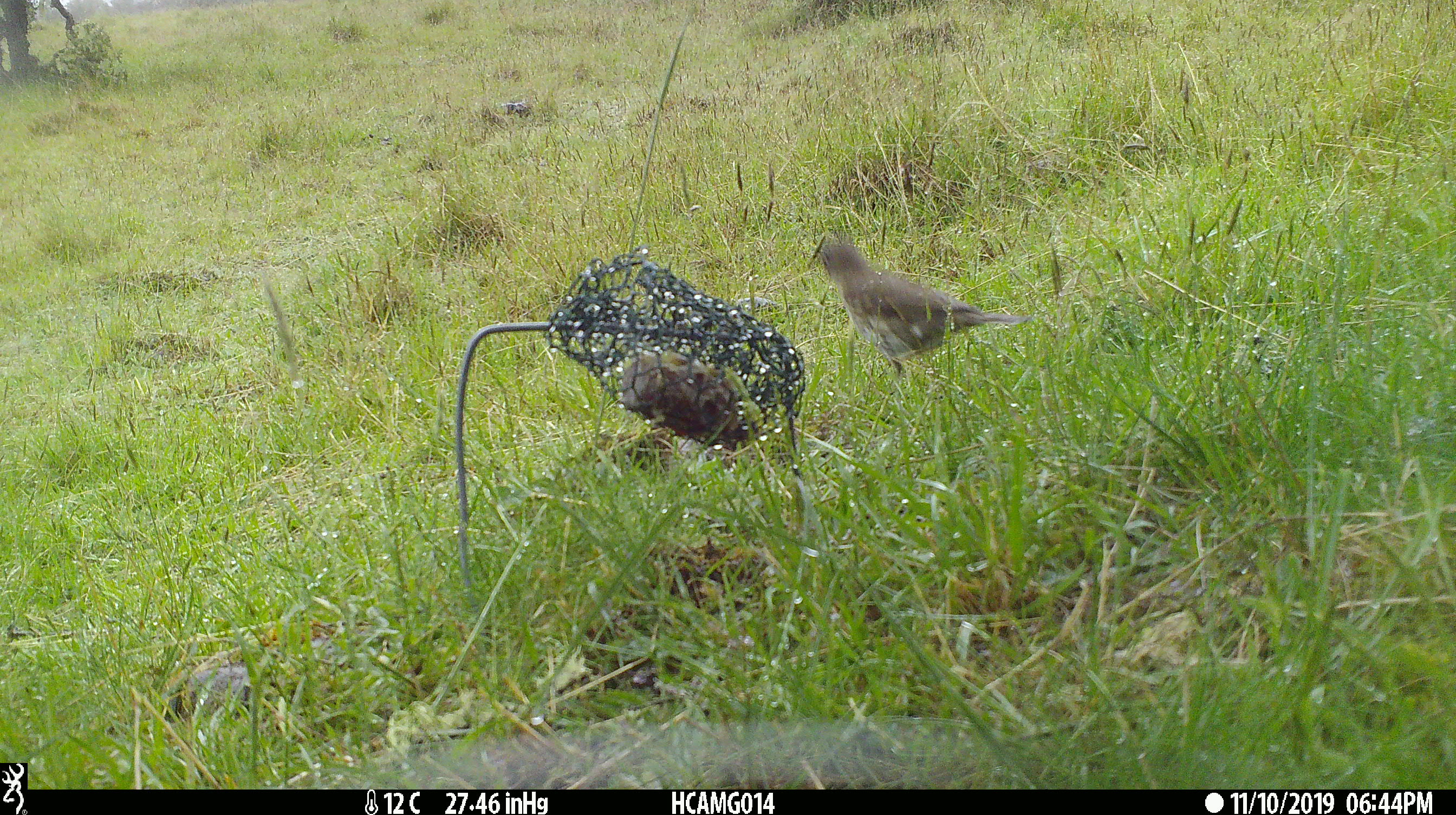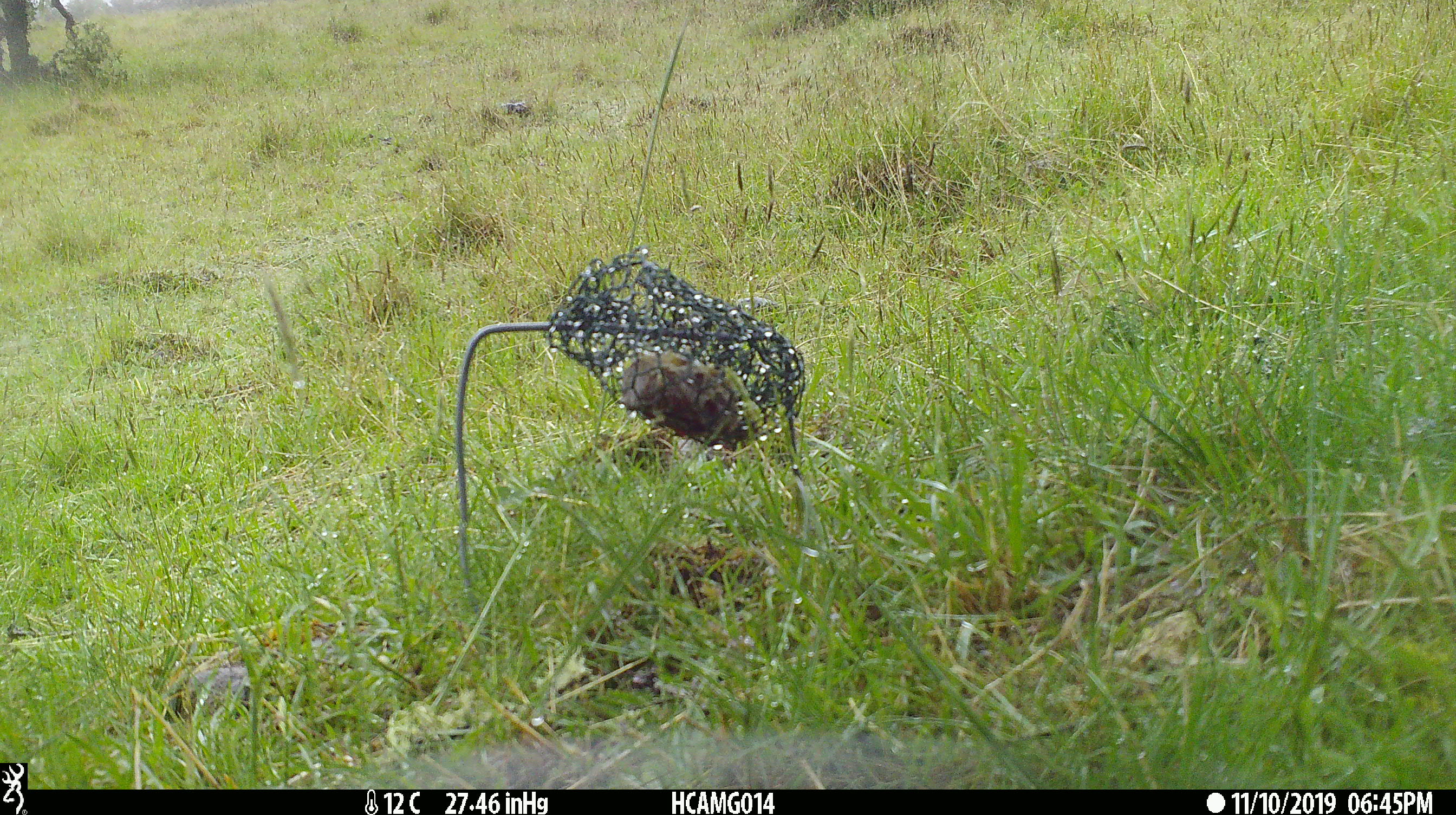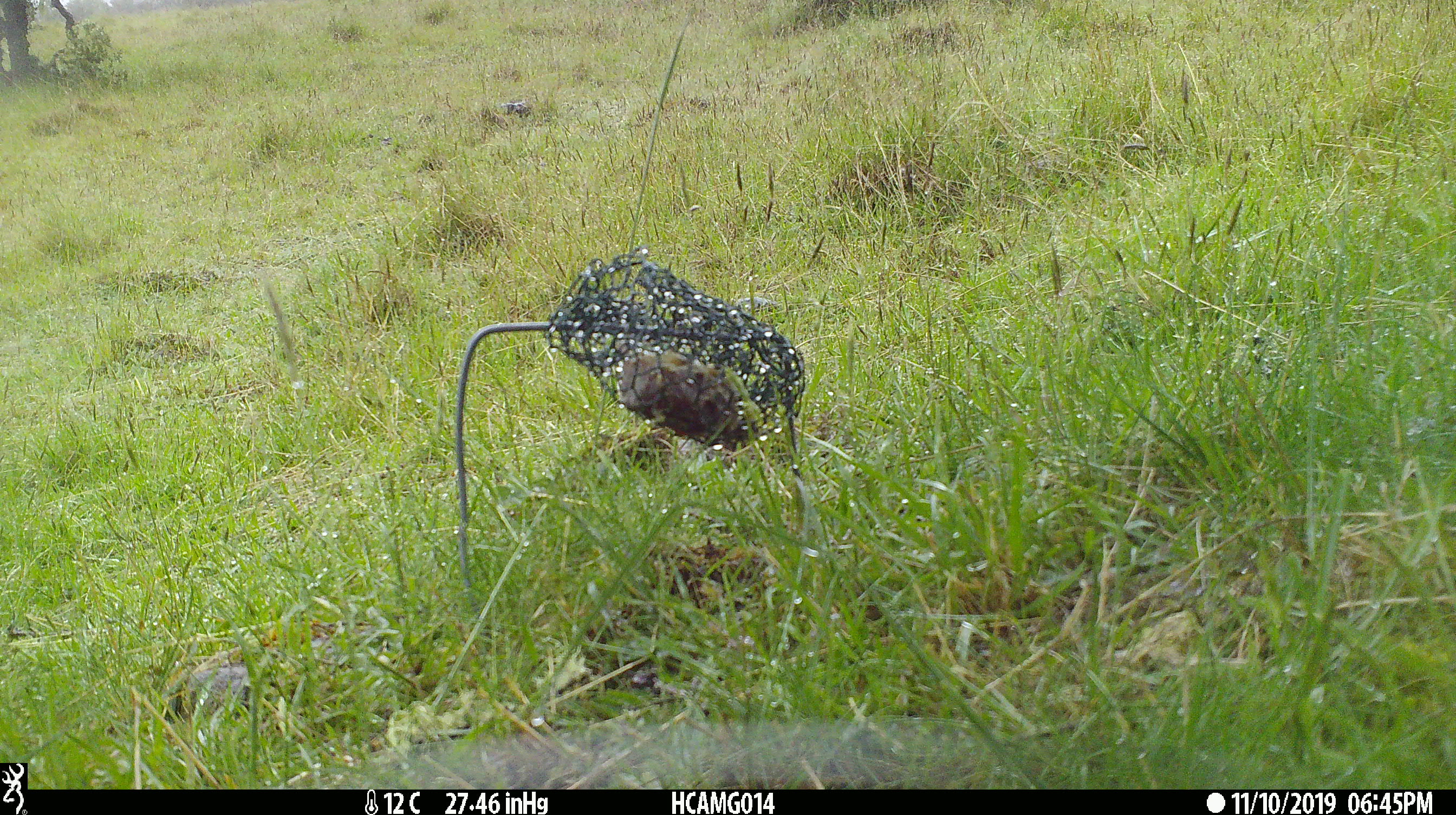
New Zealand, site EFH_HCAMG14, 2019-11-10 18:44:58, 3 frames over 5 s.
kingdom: Animalia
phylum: Chordata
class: Aves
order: Passeriformes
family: Turdidae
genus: Turdus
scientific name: Turdus philomelos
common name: song thrush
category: thrush